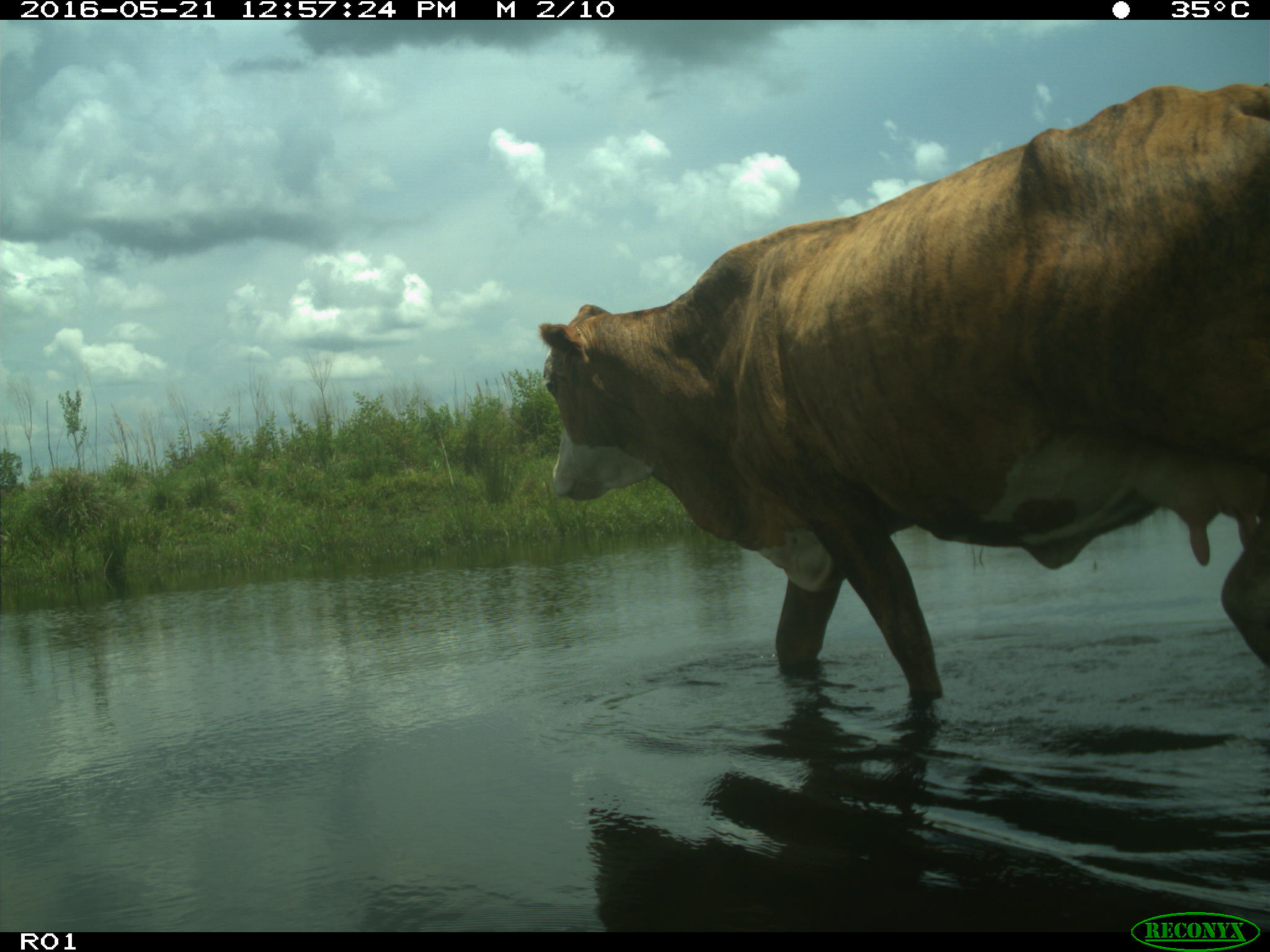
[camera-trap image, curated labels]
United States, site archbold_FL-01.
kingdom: Animalia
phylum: Chordata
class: Mammalia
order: Artiodactyla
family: Bovidae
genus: Bos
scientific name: Bos taurus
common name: domestic cow